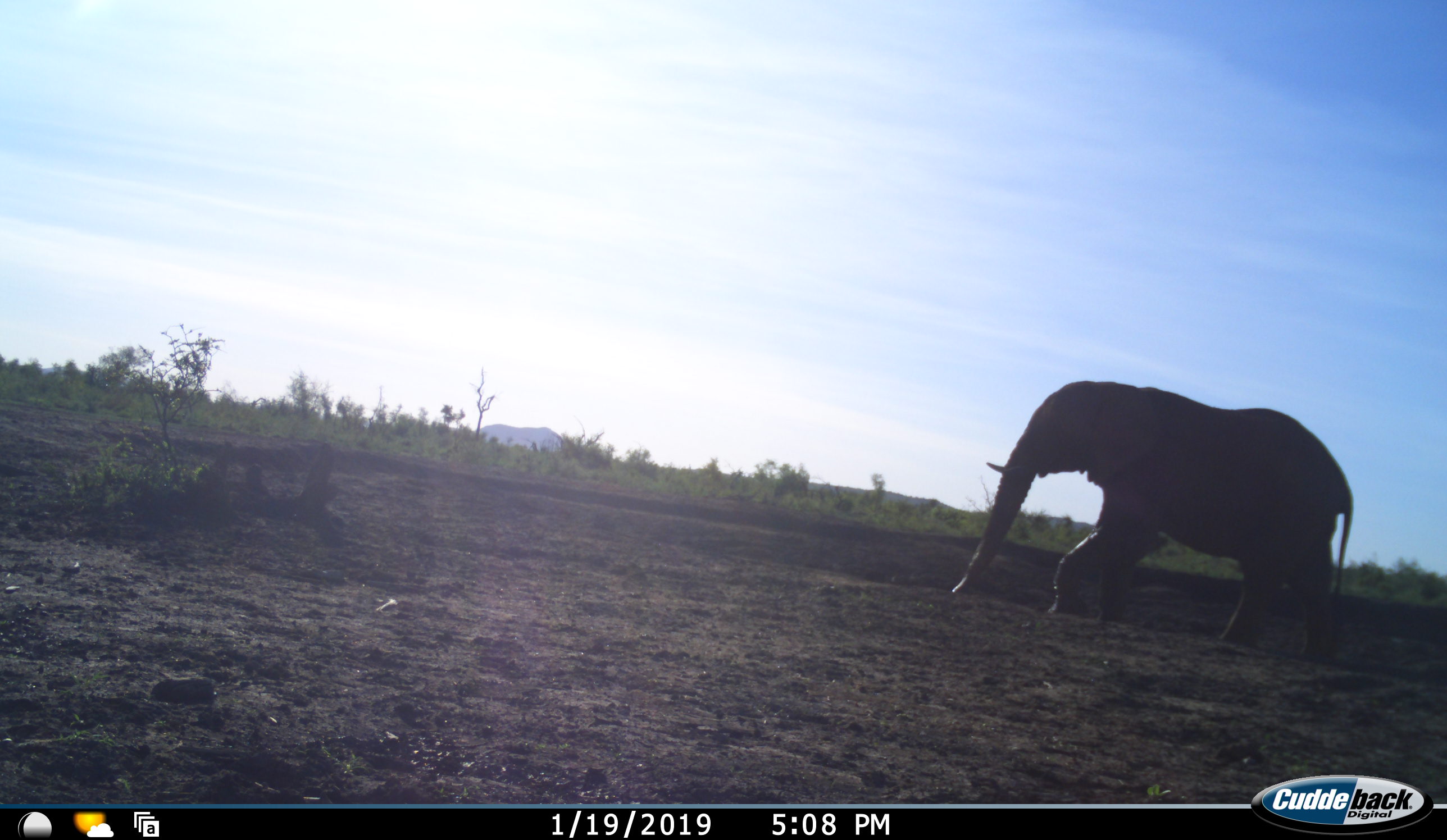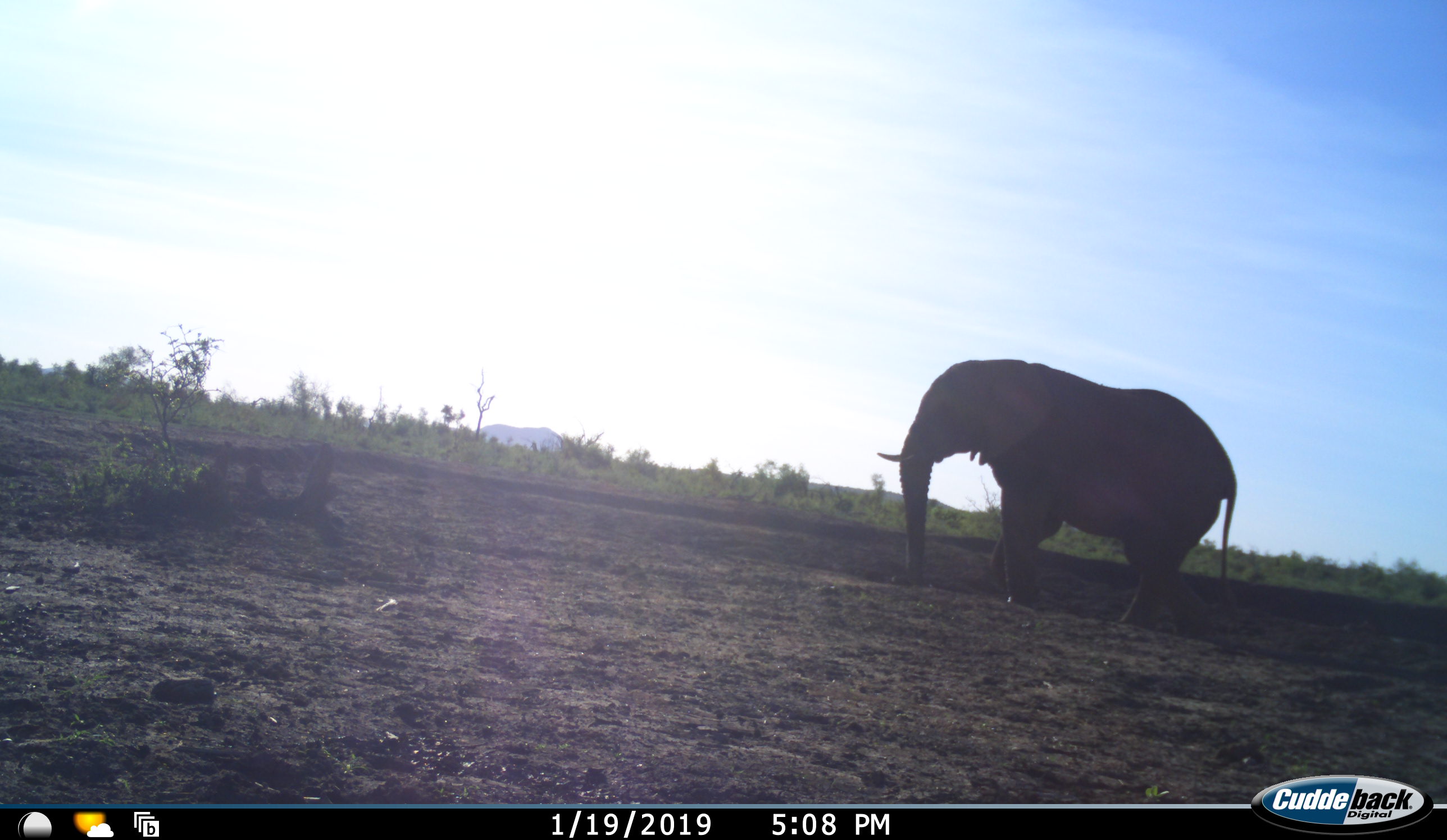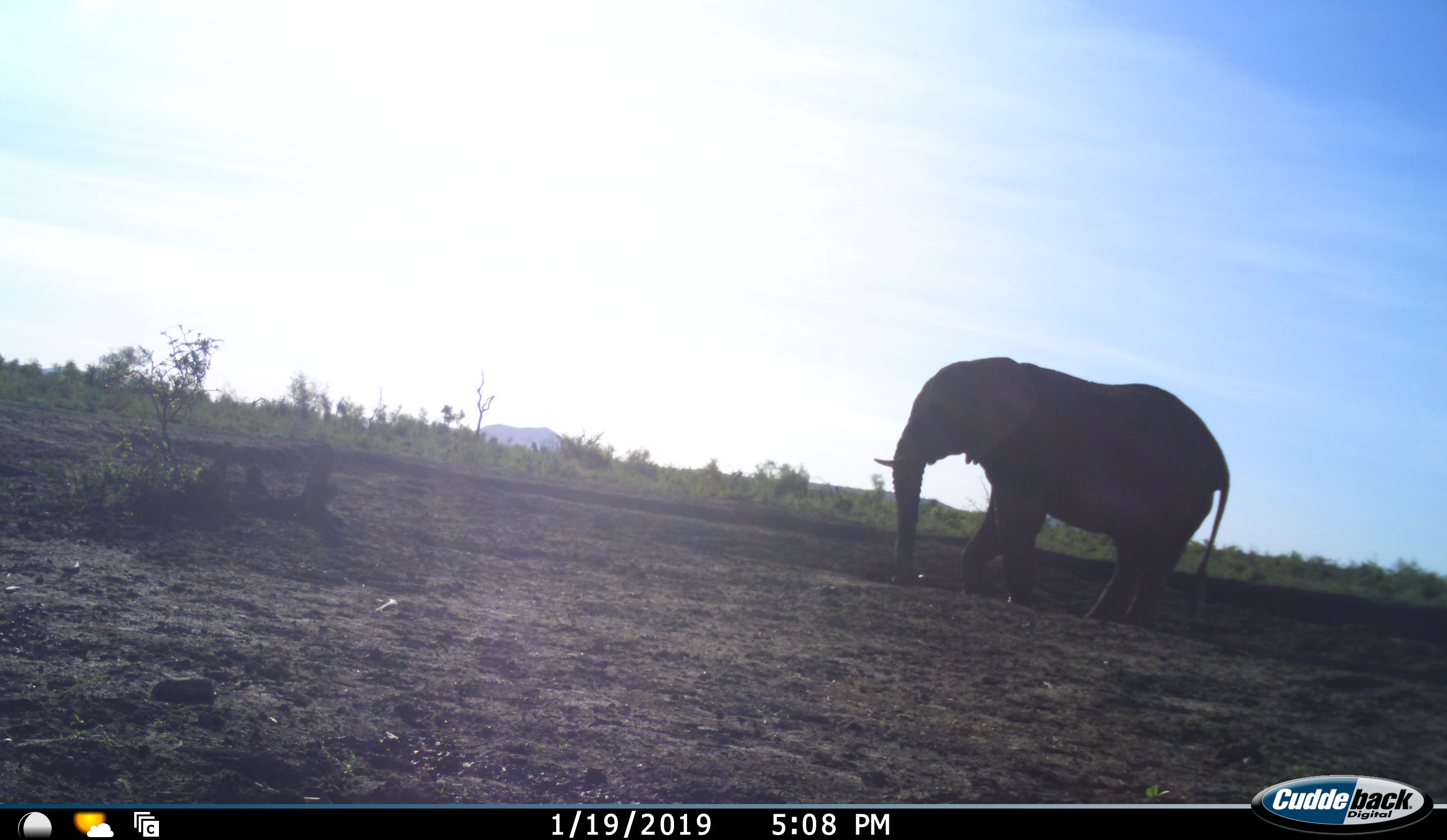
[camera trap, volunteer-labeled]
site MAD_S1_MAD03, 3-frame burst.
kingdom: Animalia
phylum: Chordata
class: Mammalia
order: Proboscidea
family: Elephantidae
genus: Loxodonta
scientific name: Loxodonta africana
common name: african bush elephant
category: elephant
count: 1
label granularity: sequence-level